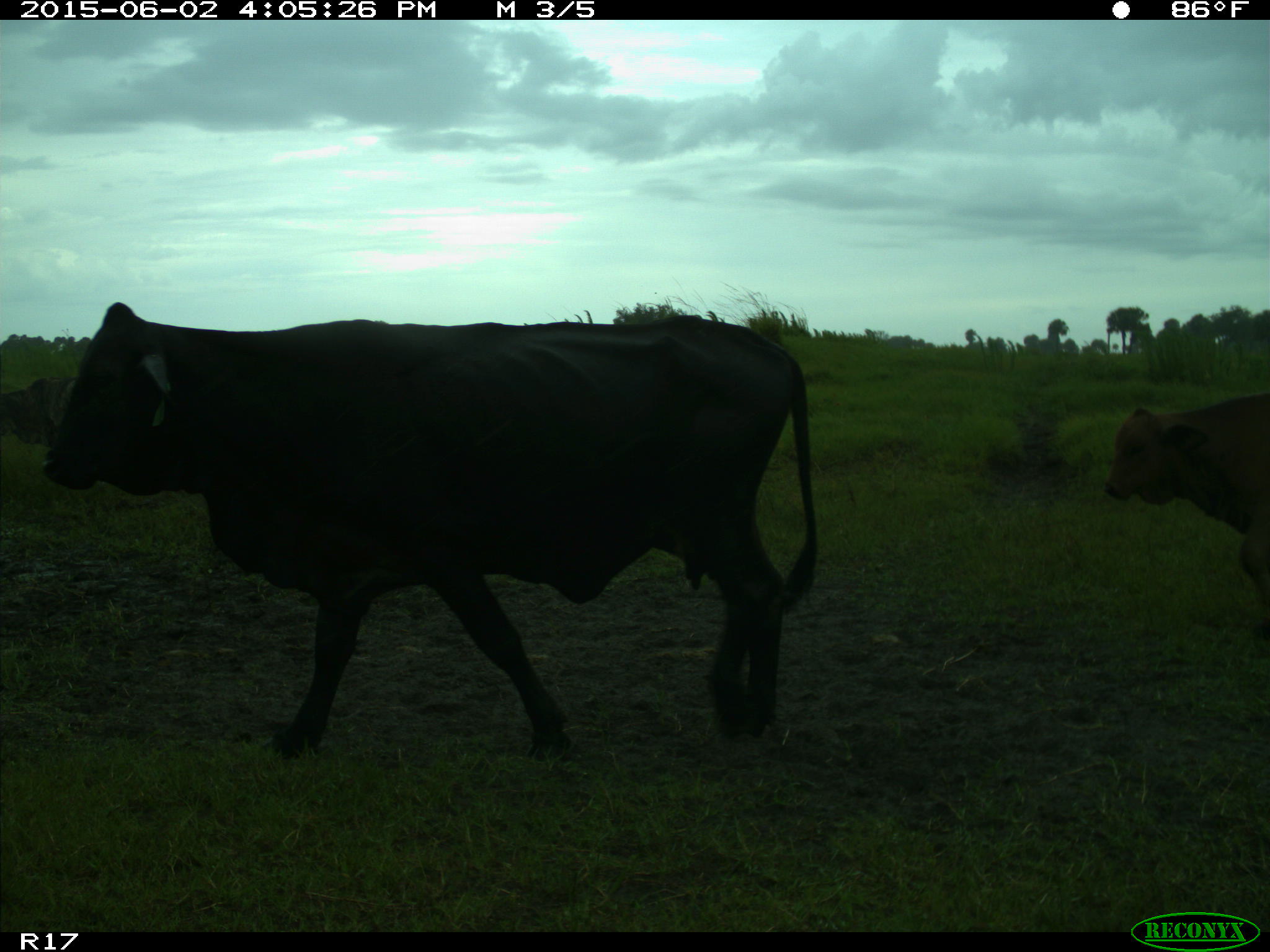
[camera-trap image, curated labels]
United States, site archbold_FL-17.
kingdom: Animalia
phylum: Chordata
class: Mammalia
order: Artiodactyla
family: Bovidae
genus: Bos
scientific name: Bos taurus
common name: domestic cow